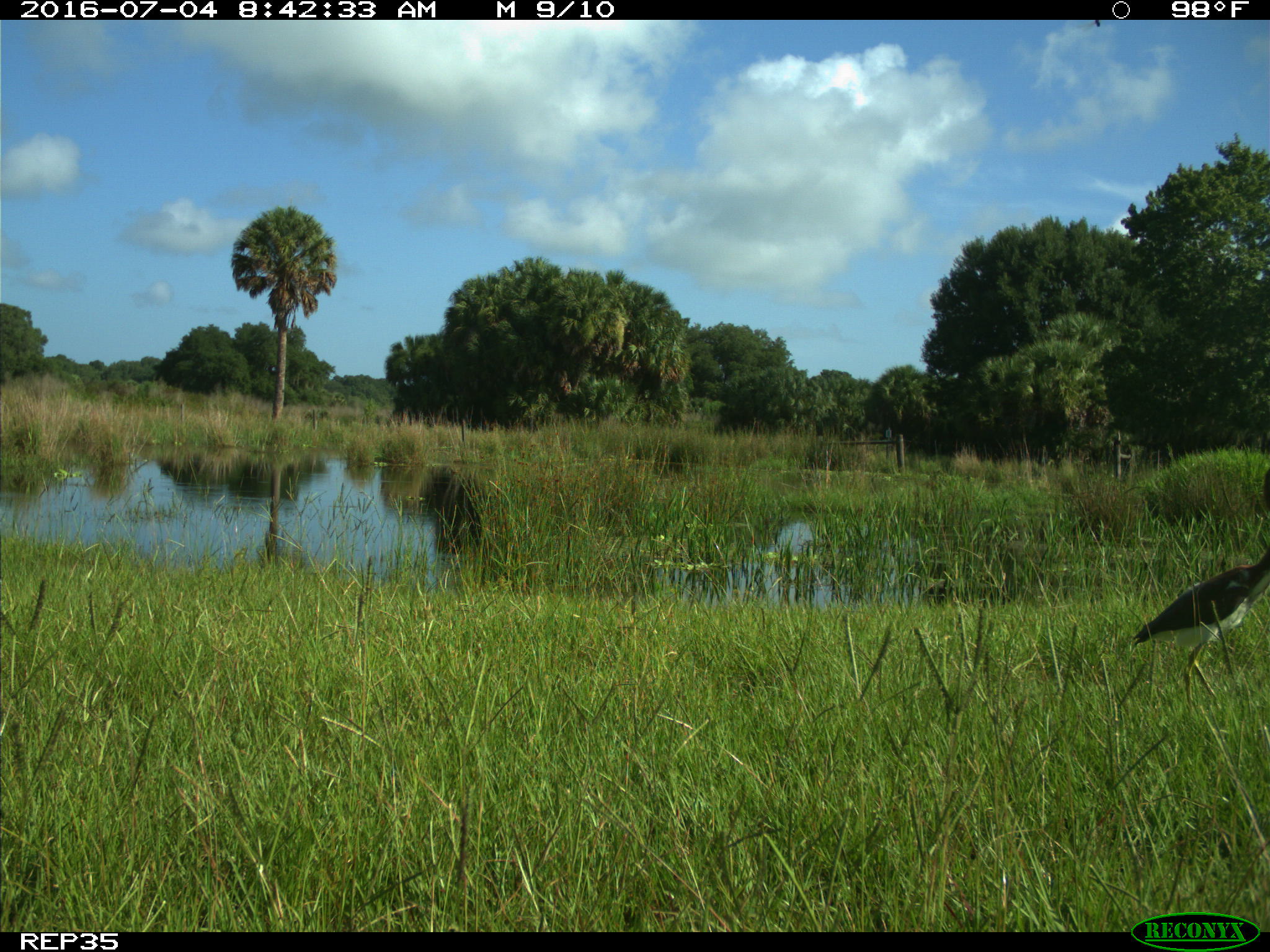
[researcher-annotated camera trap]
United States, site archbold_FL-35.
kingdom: Animalia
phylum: Chordata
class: Aves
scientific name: Aves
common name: birds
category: unidentified bird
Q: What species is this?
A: Unidentified bird (birds) (Aves).